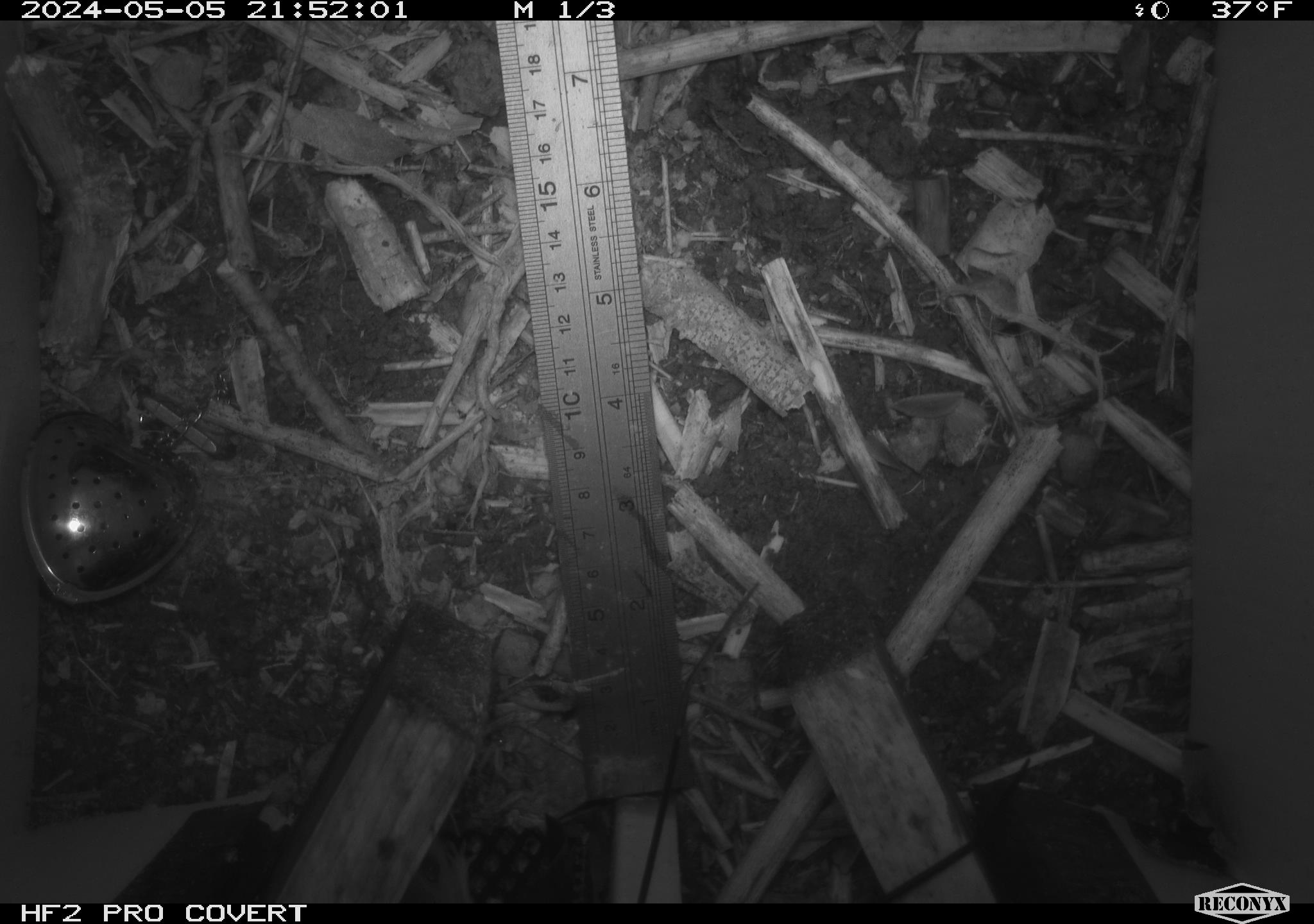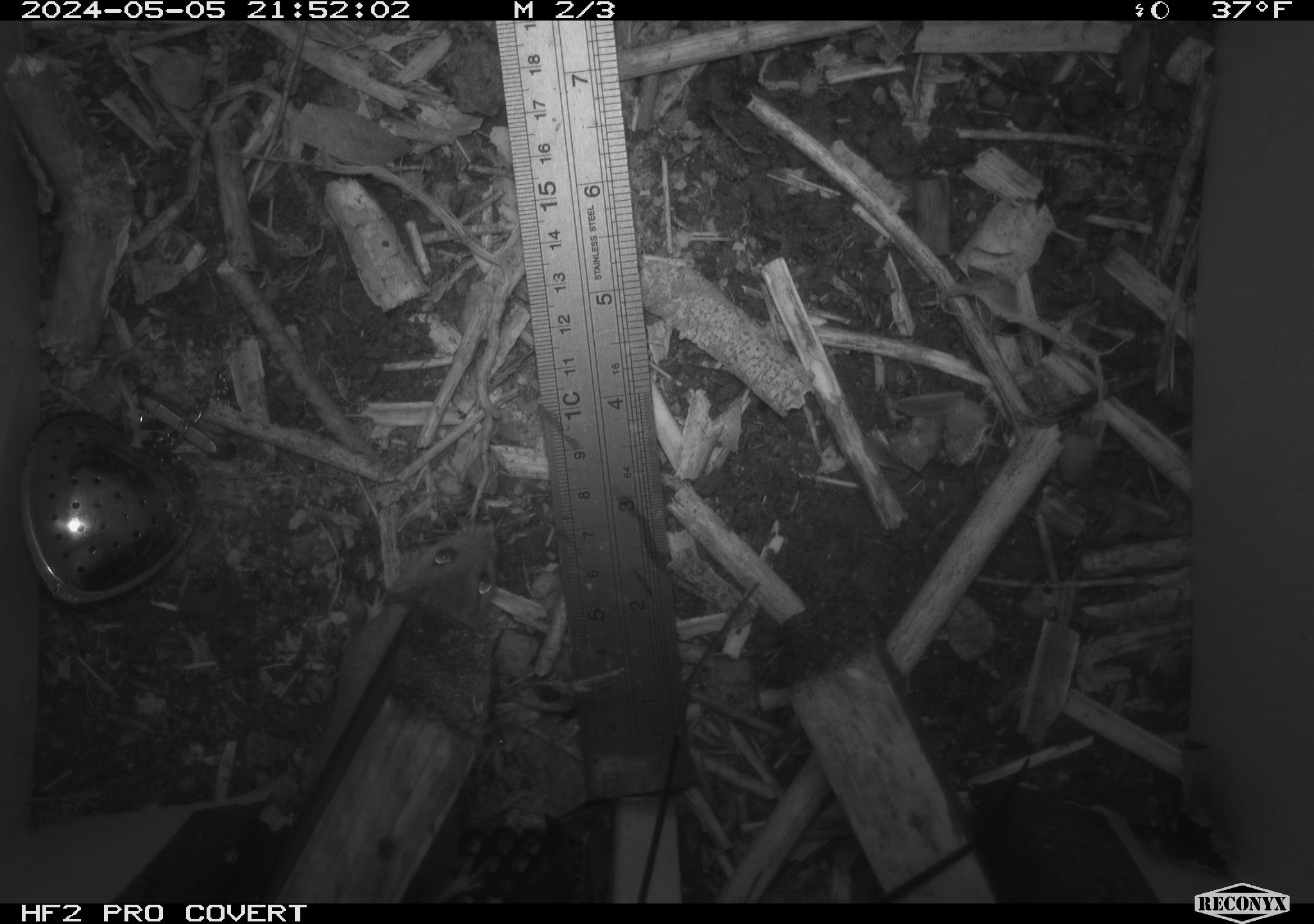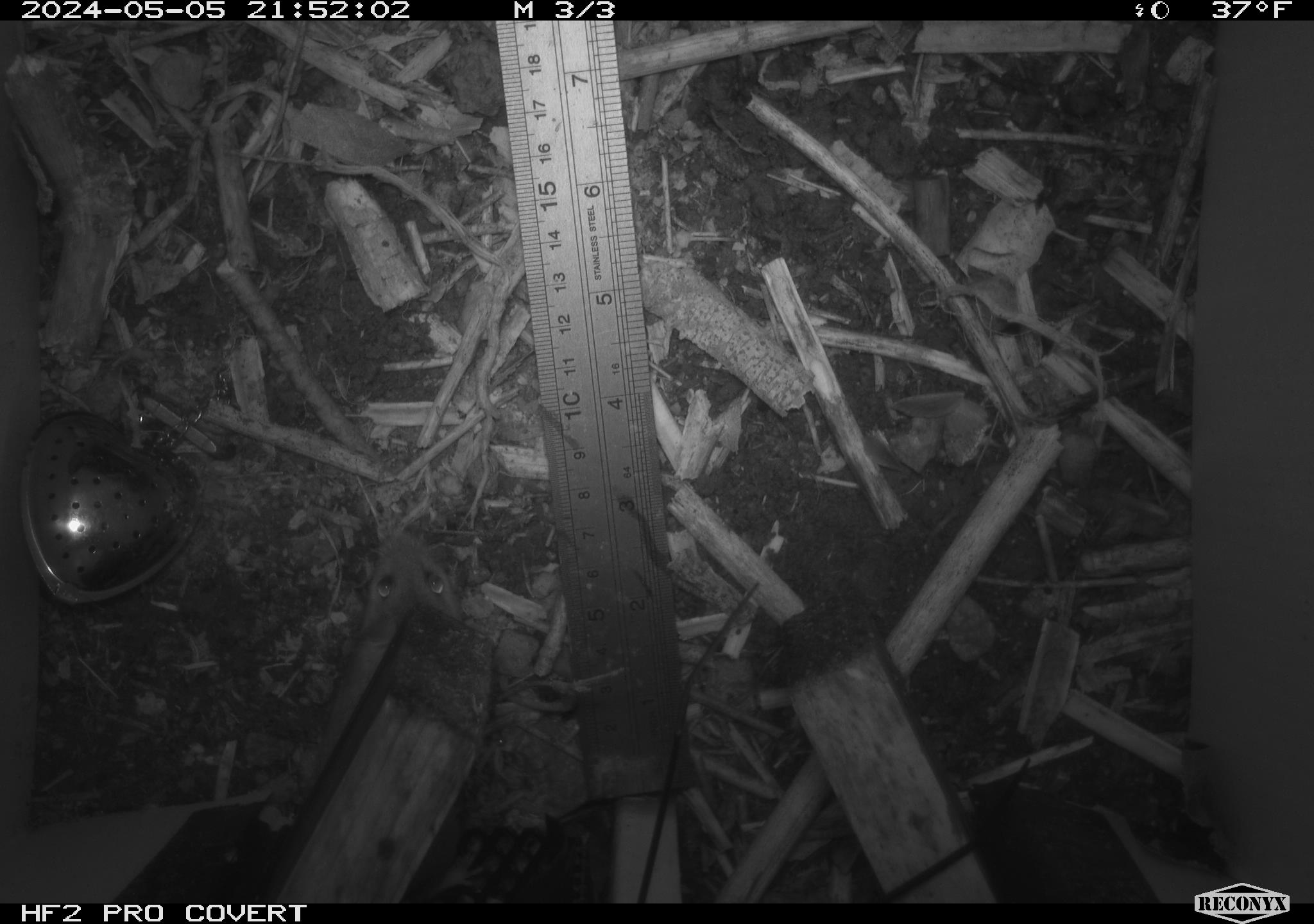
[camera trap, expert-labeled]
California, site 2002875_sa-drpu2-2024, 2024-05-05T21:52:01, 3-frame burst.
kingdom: Animalia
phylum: Chordata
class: Mammalia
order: Rodentia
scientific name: Rodentia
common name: mouse species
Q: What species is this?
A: Mouse species (Rodentia).